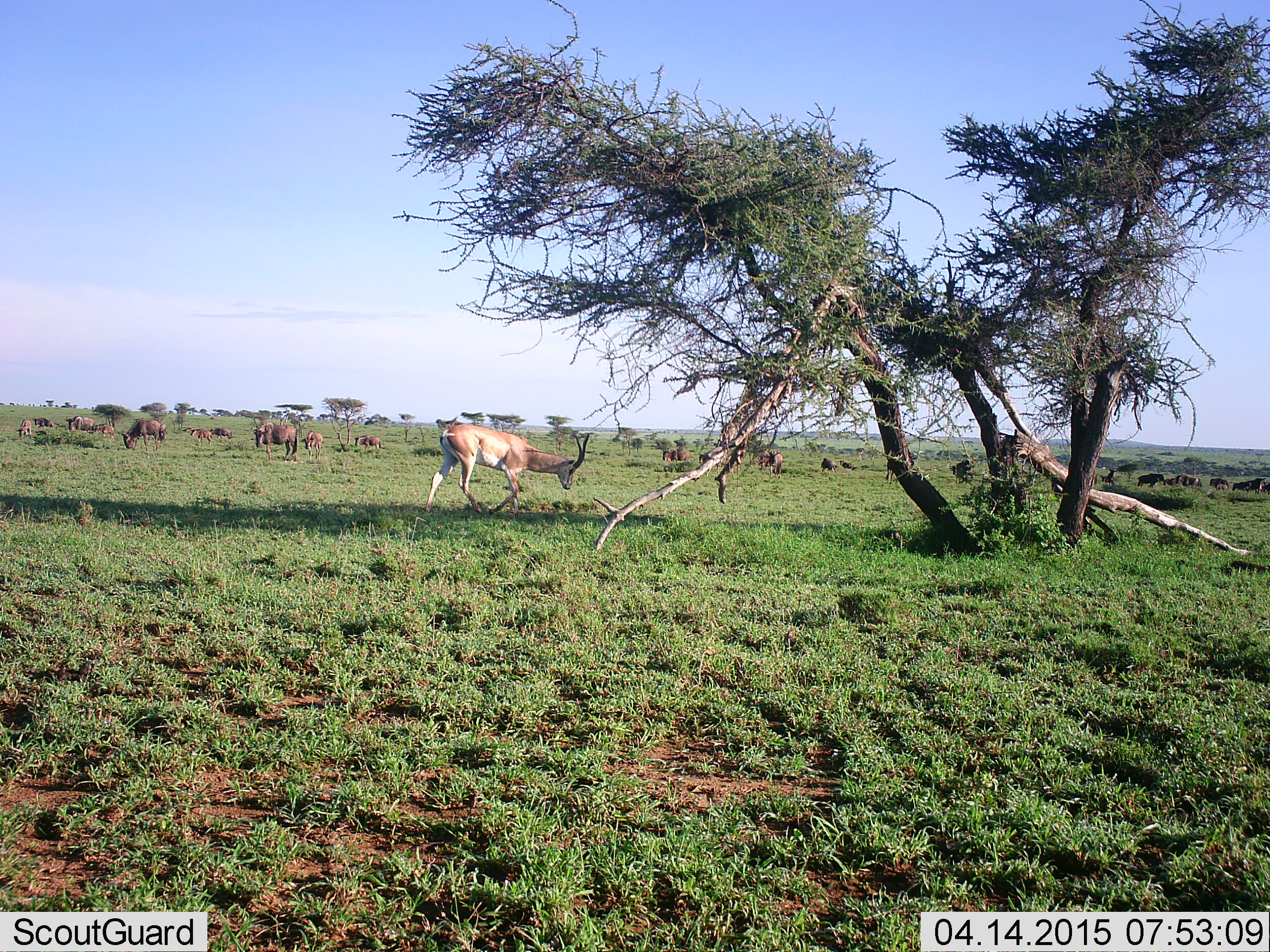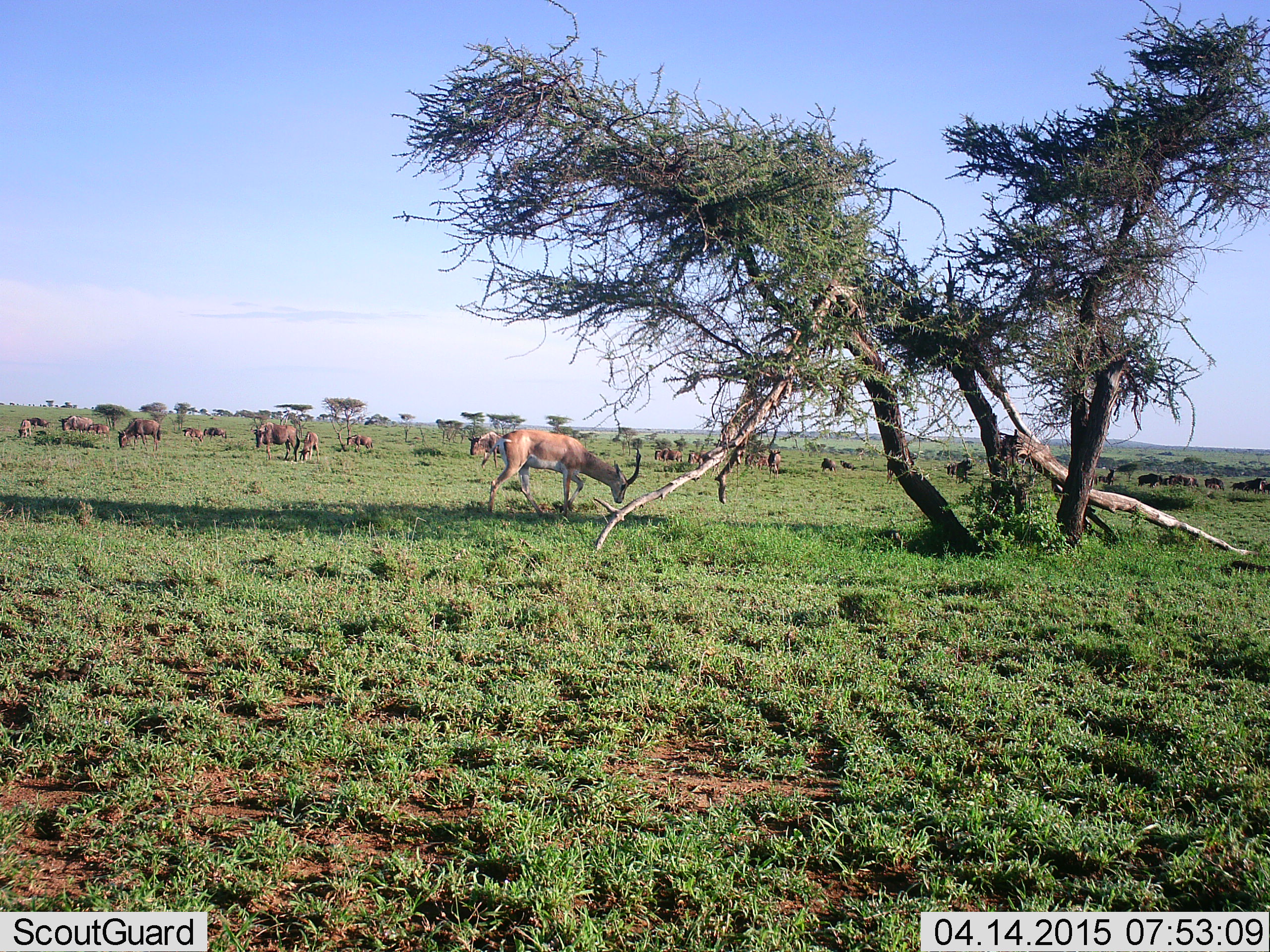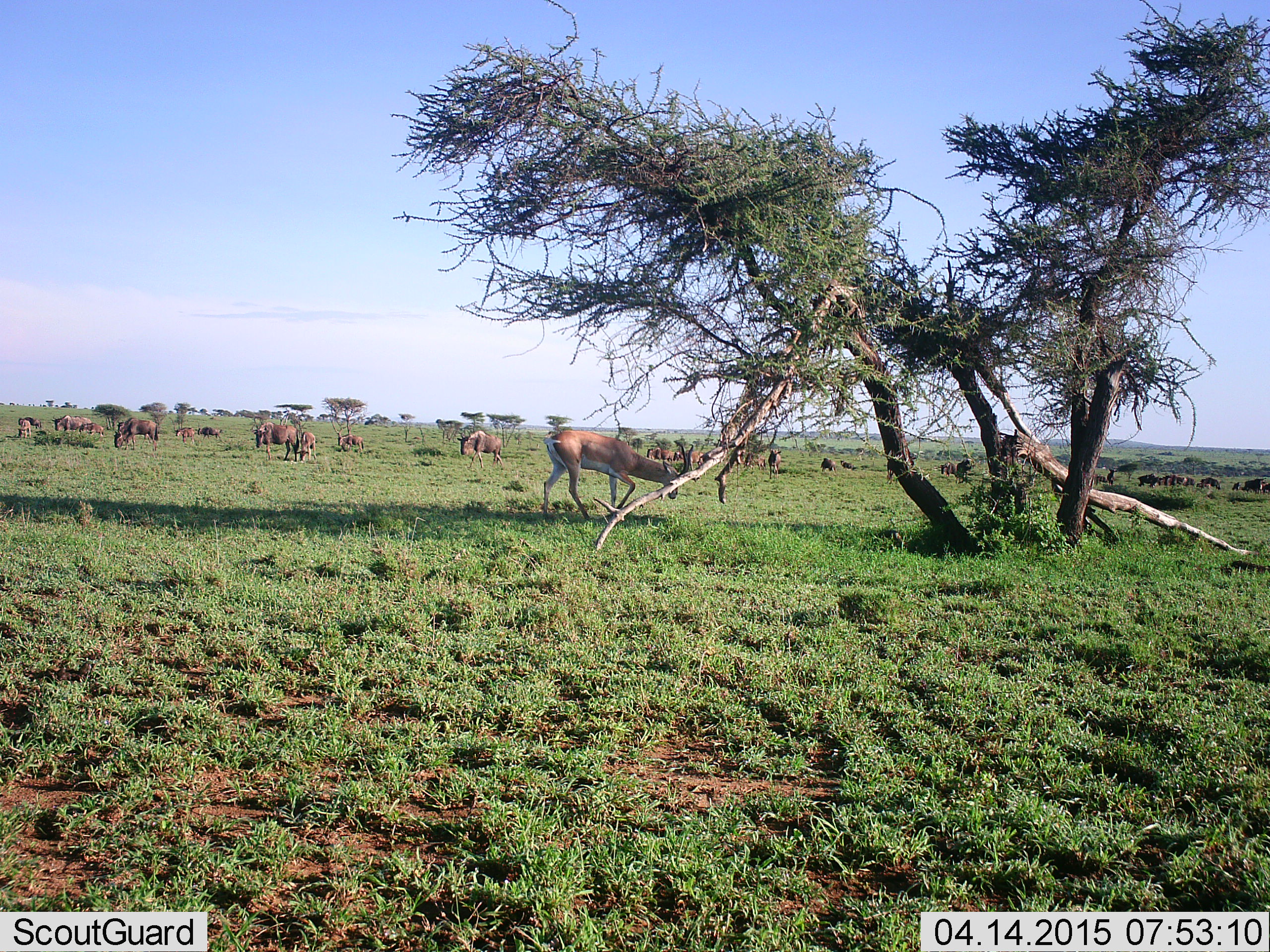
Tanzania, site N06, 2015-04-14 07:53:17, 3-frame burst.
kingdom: Animalia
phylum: Chordata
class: Mammalia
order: Artiodactyla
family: Bovidae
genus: Nanger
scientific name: Nanger granti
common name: grant's gazelle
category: gazellegrants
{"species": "gazellegrants (grant's gazelle) (Nanger granti)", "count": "1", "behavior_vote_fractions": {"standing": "17%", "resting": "0%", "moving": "75%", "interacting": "0%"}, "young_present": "0%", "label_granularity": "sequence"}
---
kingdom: Animalia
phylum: Chordata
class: Mammalia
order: Artiodactyla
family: Bovidae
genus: Connochaetes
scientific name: Connochaetes taurinus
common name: blue wildebeest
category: wildebeest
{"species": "wildebeest (blue wildebeest) (Connochaetes taurinus)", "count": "11-50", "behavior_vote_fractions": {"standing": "80%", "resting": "7%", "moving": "73%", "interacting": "0%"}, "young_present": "7%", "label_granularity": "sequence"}